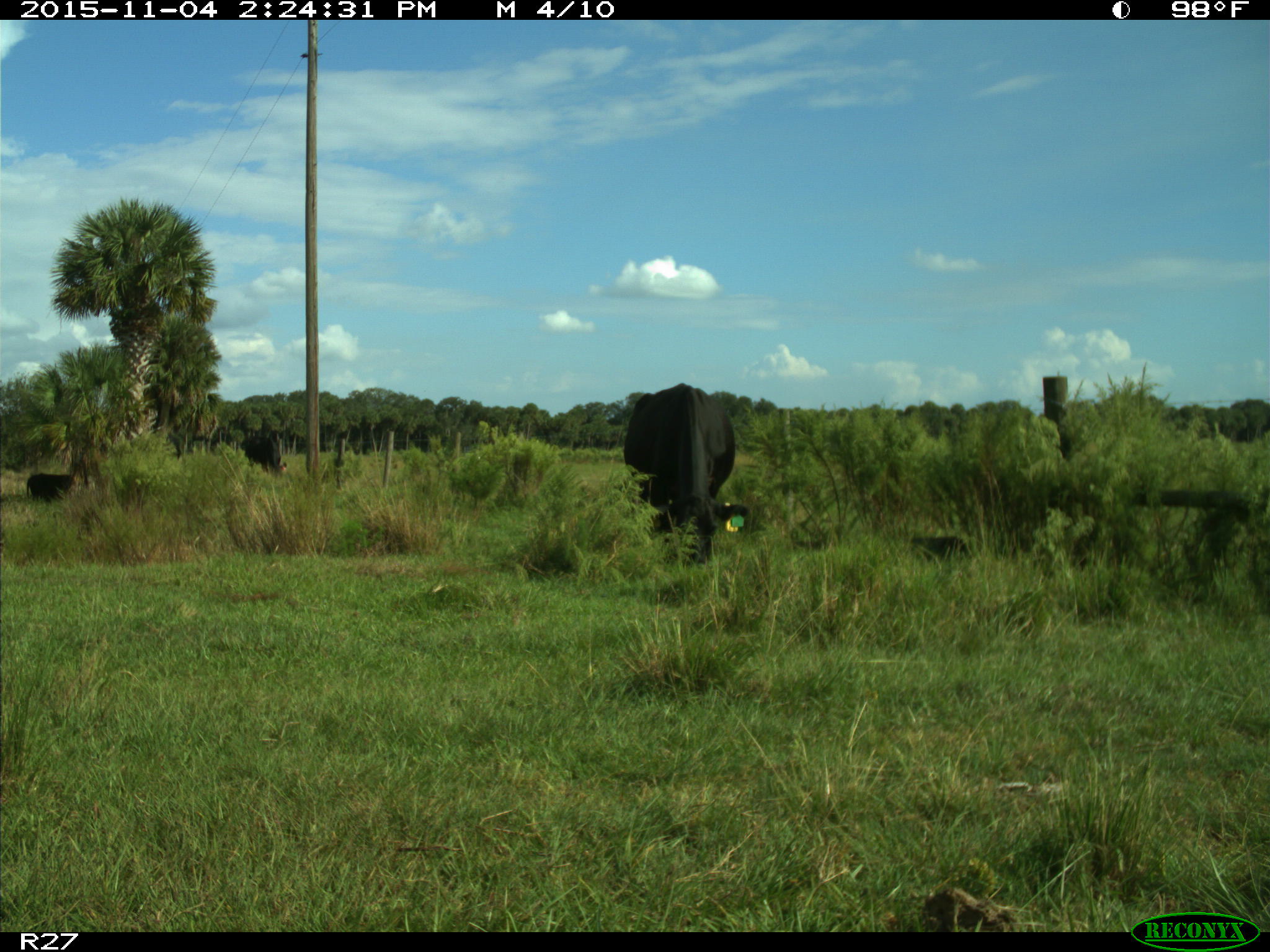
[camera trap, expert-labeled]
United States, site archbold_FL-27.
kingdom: Animalia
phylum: Chordata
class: Mammalia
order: Artiodactyla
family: Bovidae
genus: Bos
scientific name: Bos taurus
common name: domestic cow